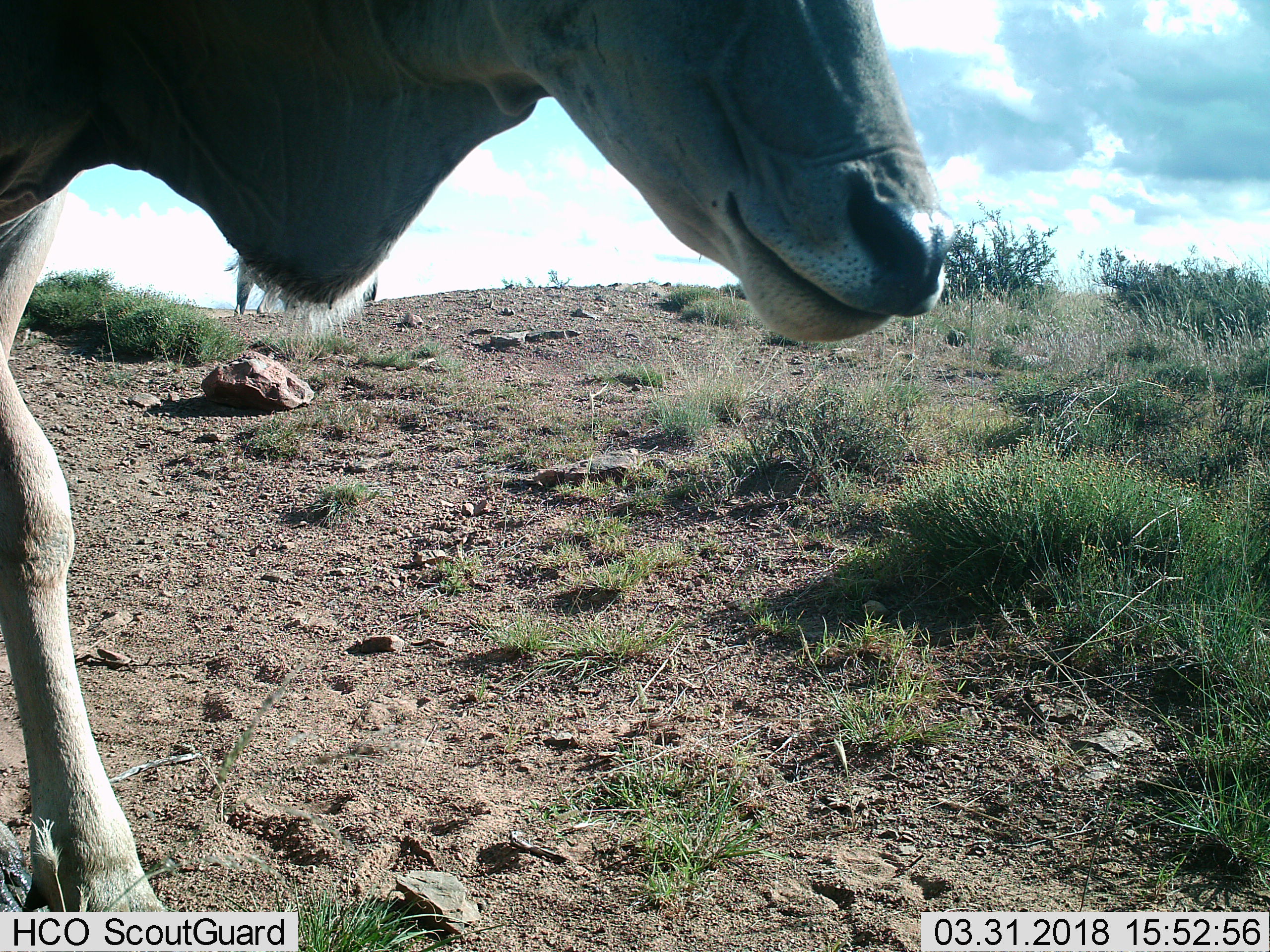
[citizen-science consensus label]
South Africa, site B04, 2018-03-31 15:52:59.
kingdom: Animalia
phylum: Chordata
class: Mammalia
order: Artiodactyla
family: Bovidae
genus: Tragelaphus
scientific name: Tragelaphus oryx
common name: eland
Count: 2.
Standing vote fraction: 75%.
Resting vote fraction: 0%.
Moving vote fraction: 25%.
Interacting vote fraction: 0%.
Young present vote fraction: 0%.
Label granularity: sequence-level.